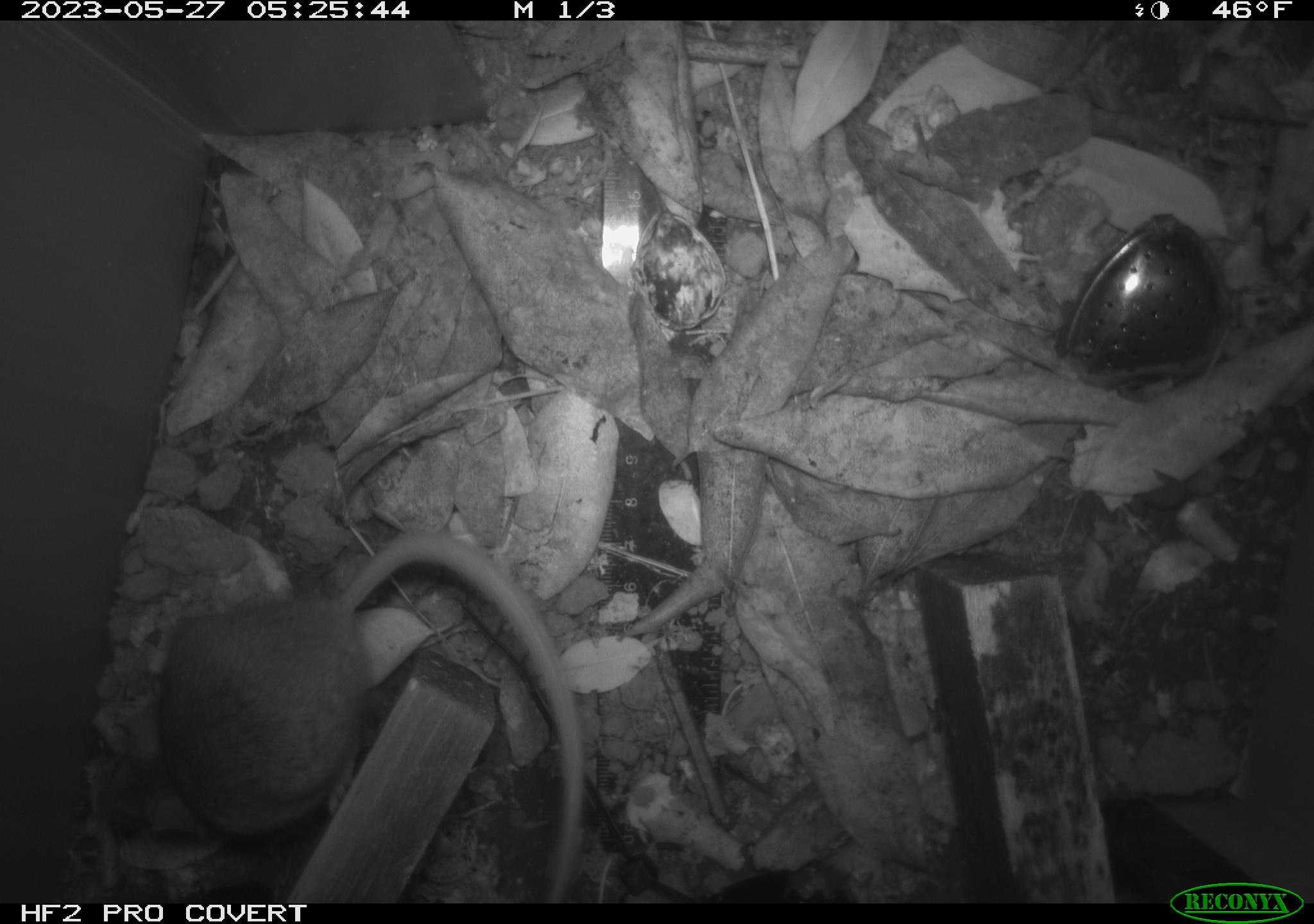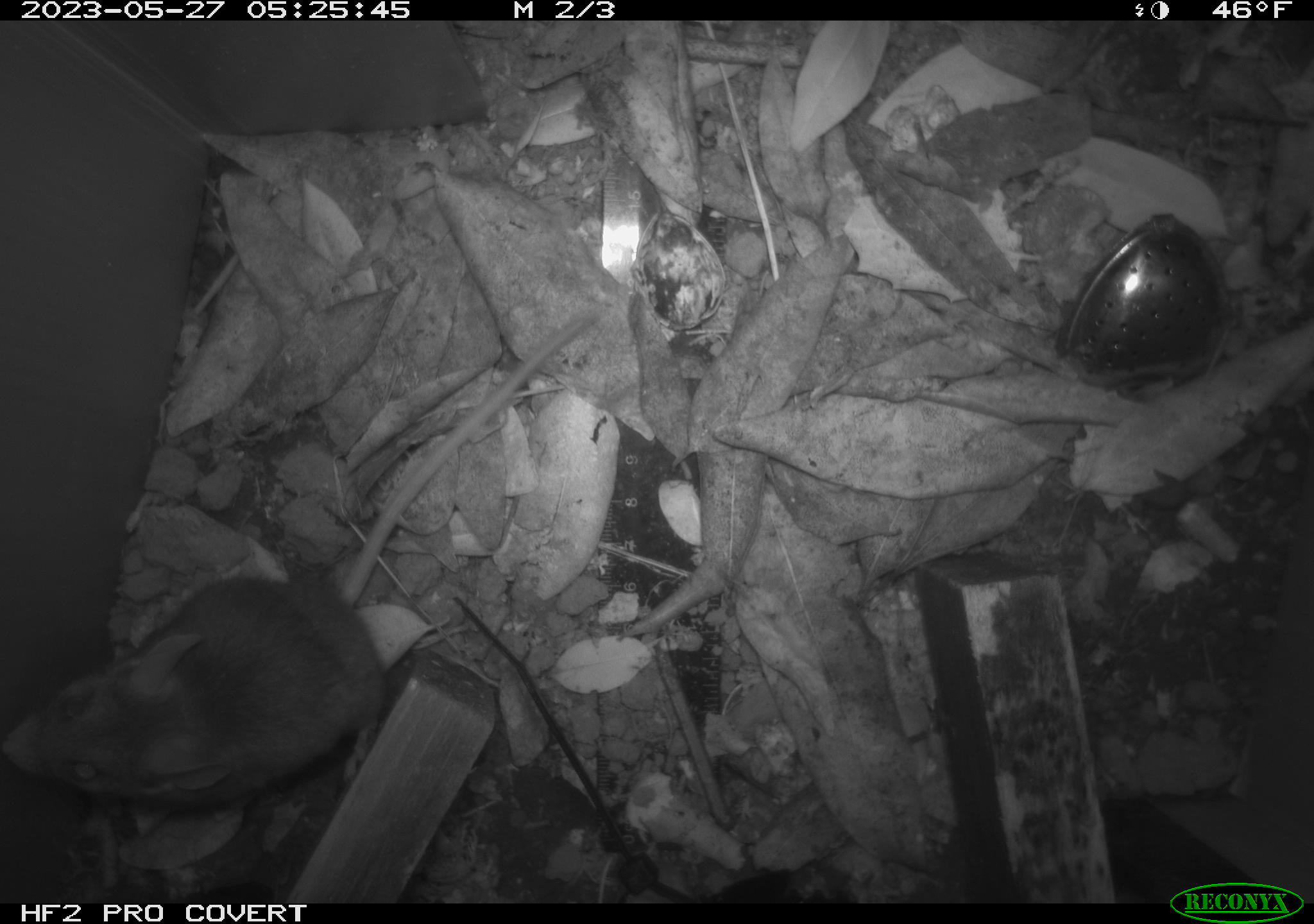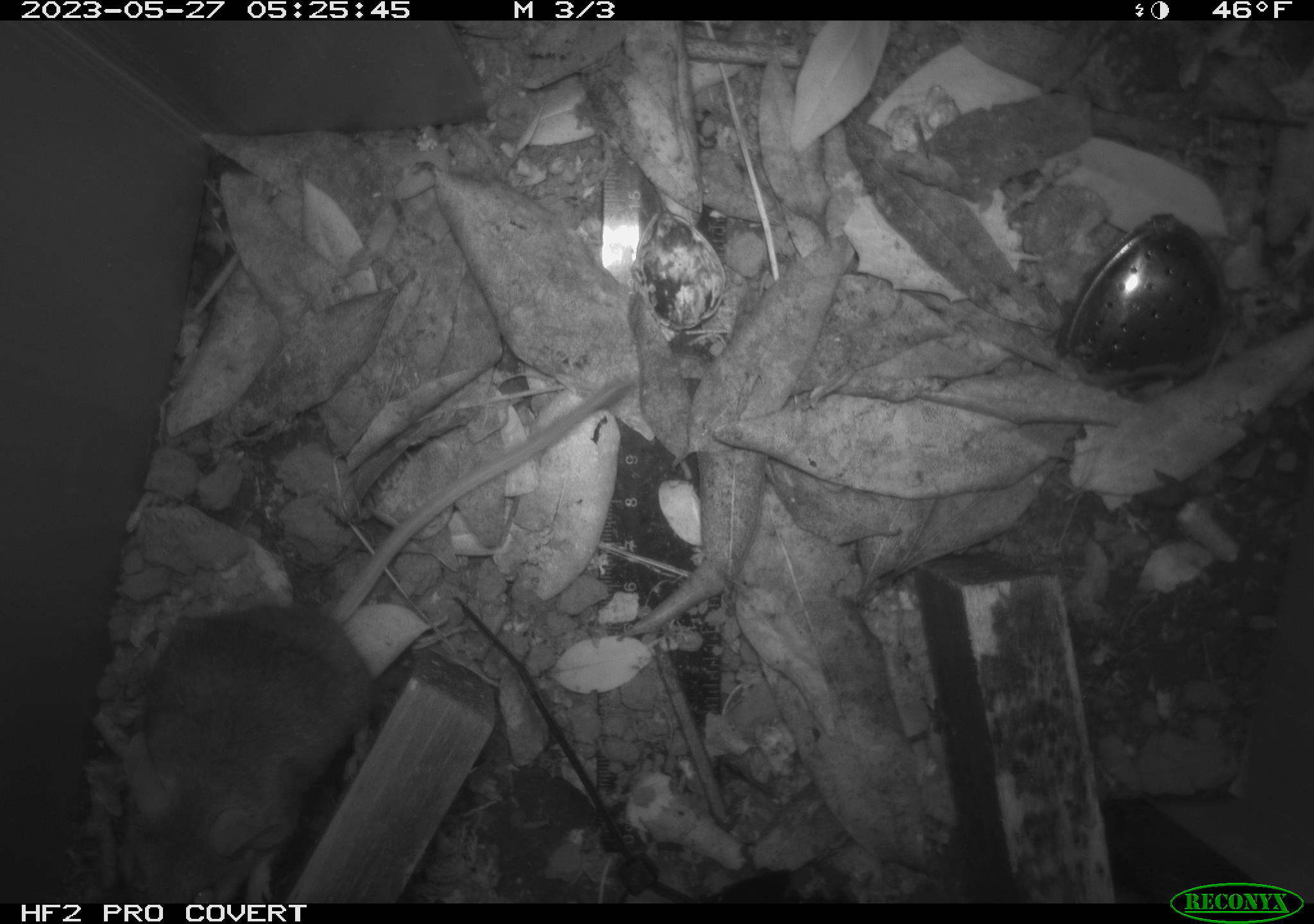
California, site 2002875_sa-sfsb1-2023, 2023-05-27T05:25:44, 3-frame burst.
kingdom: Animalia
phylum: Chordata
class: Mammalia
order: Rodentia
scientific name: Rodentia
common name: mouse species